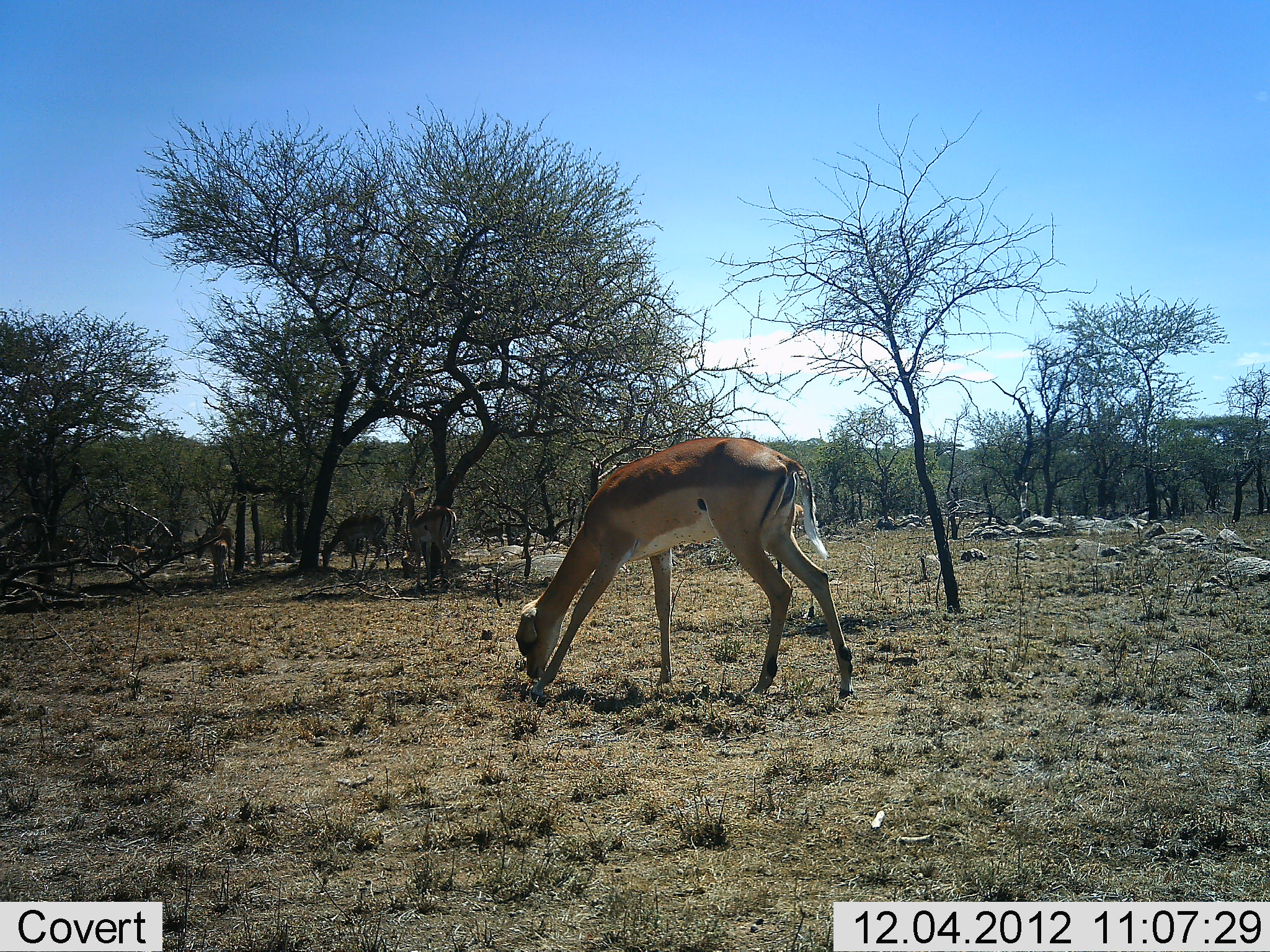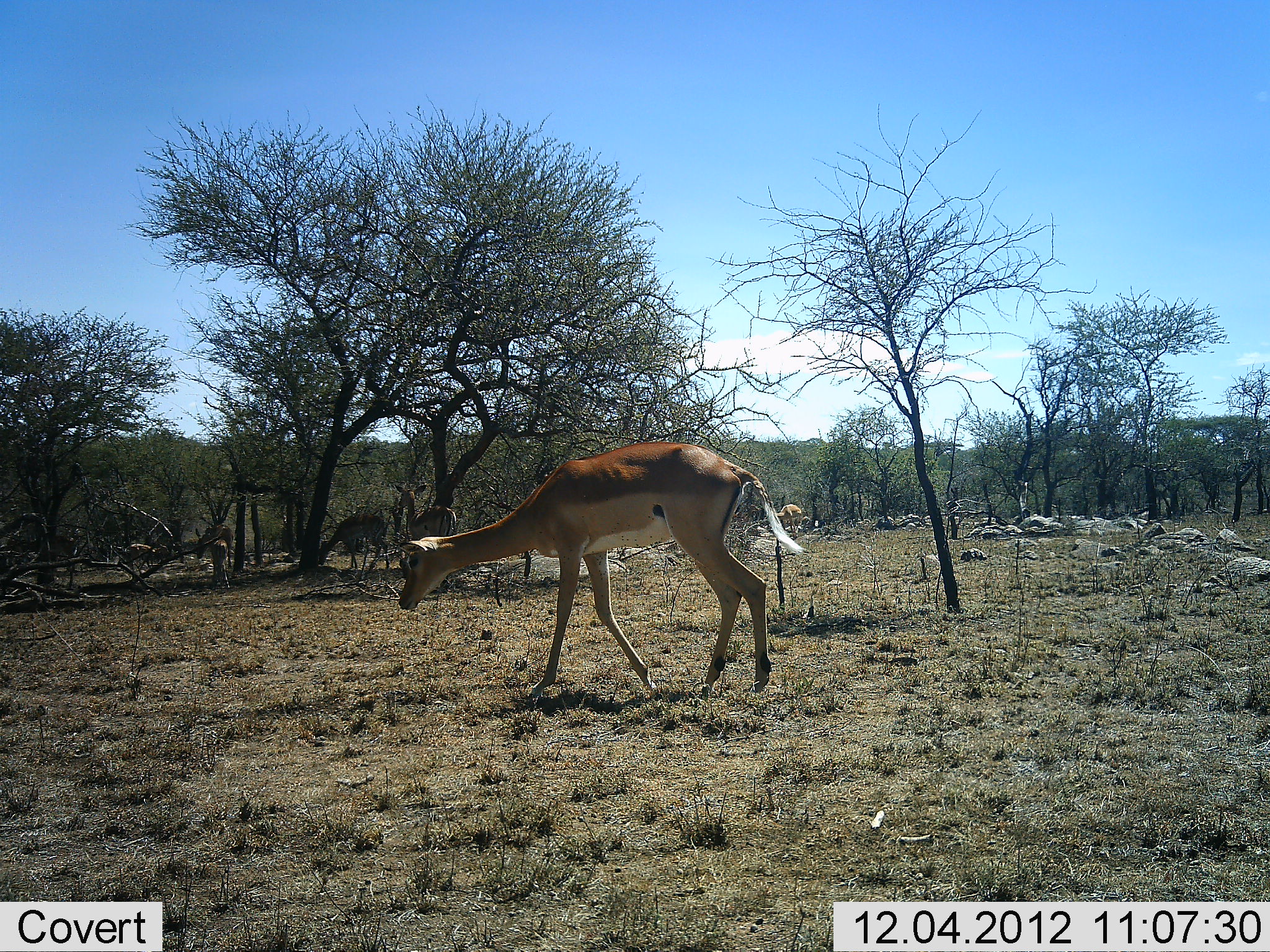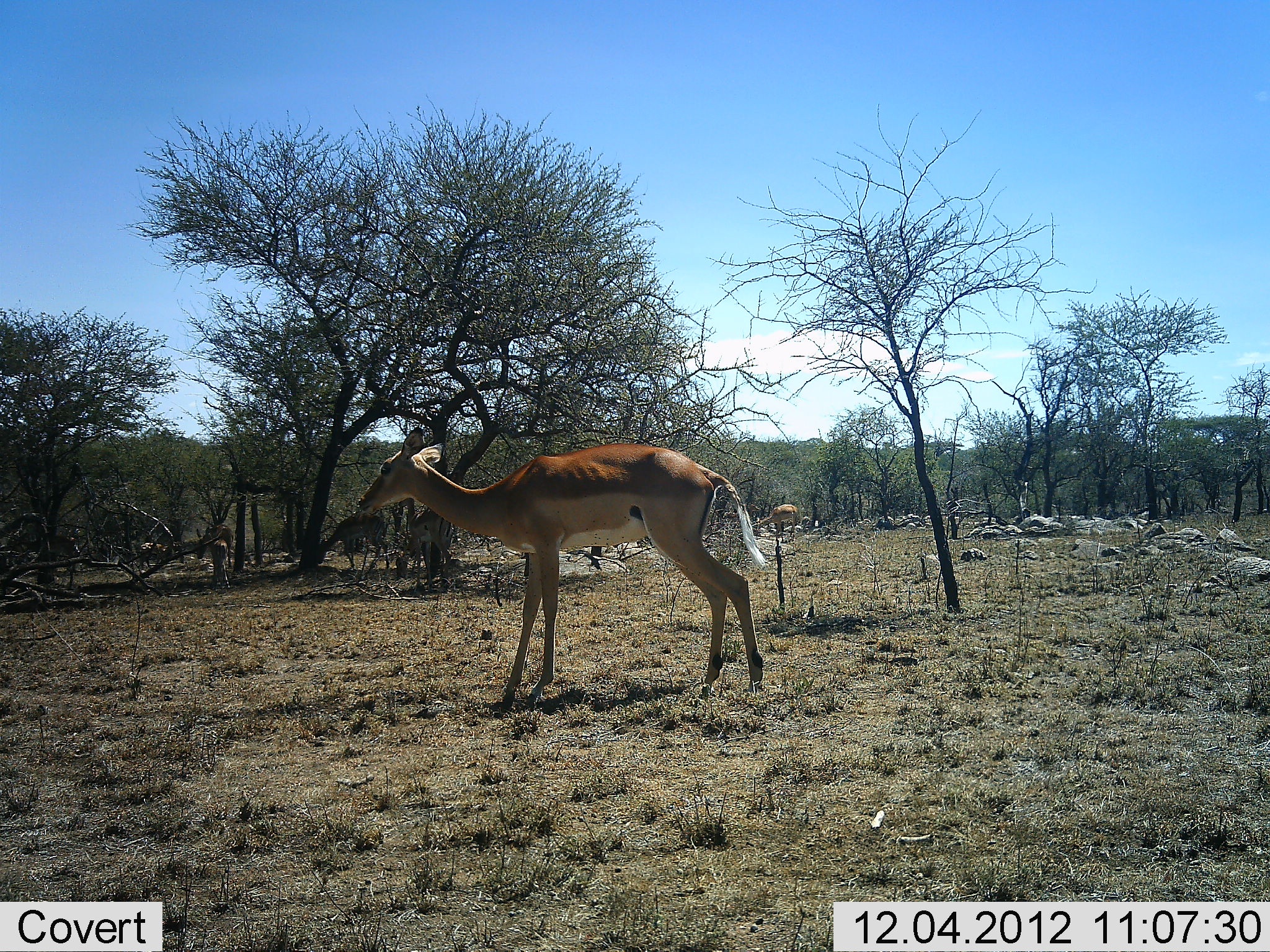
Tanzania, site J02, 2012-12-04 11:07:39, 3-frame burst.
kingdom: Animalia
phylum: Chordata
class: Mammalia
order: Artiodactyla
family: Bovidae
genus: Aepyceros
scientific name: Aepyceros melampus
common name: impala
Impala (Aepyceros melampus), count 6. Behavior (volunteer vote fractions): standing 30%, resting 0%, moving 65%, interacting 0%. Young present (vote fraction): 0%. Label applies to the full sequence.